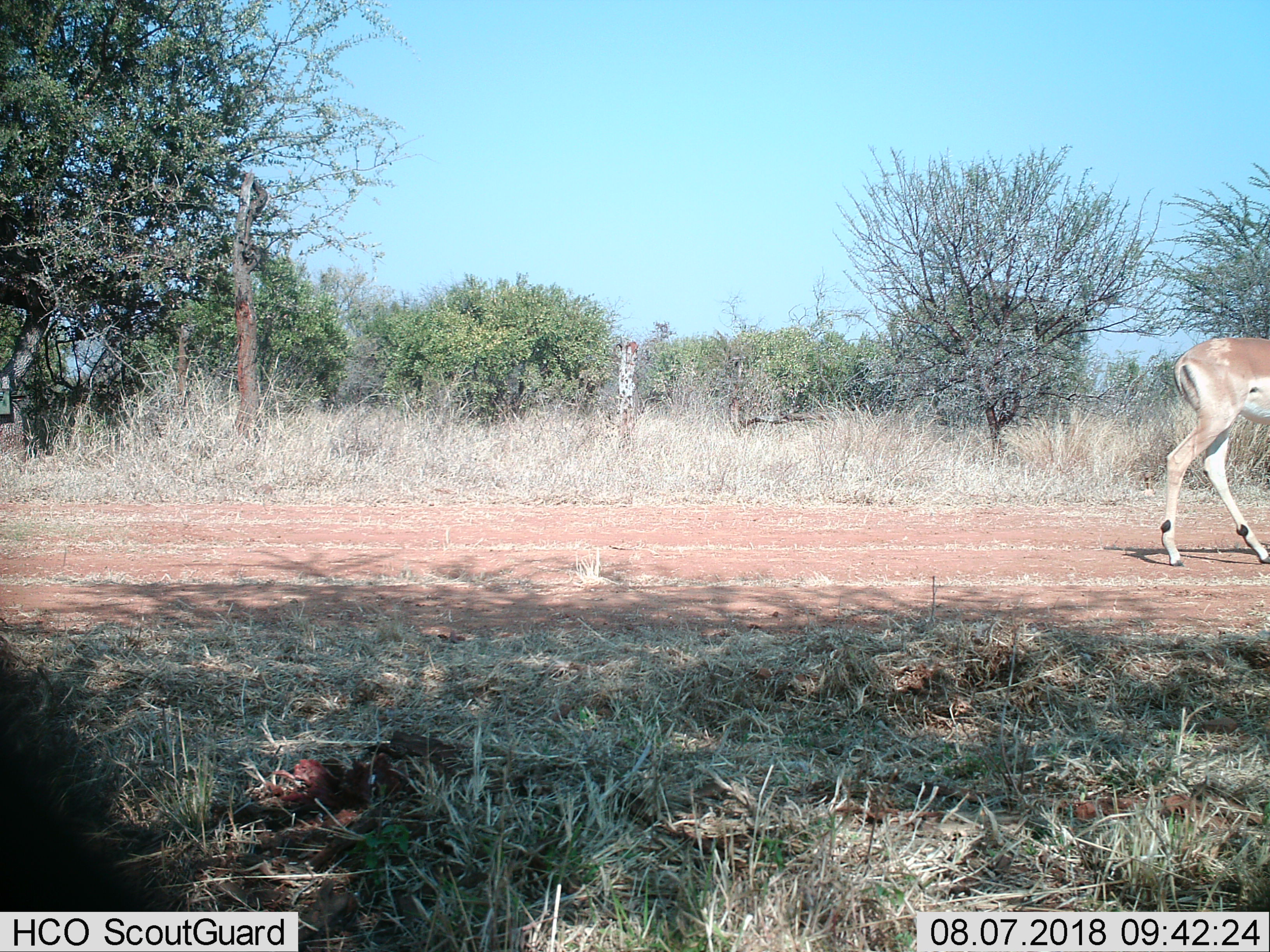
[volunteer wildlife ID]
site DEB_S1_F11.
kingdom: Animalia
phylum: Chordata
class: Mammalia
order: Artiodactyla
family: Bovidae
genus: Aepyceros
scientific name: Aepyceros melampus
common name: impala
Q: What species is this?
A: Impala (Aepyceros melampus).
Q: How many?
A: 1.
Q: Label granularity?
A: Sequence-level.